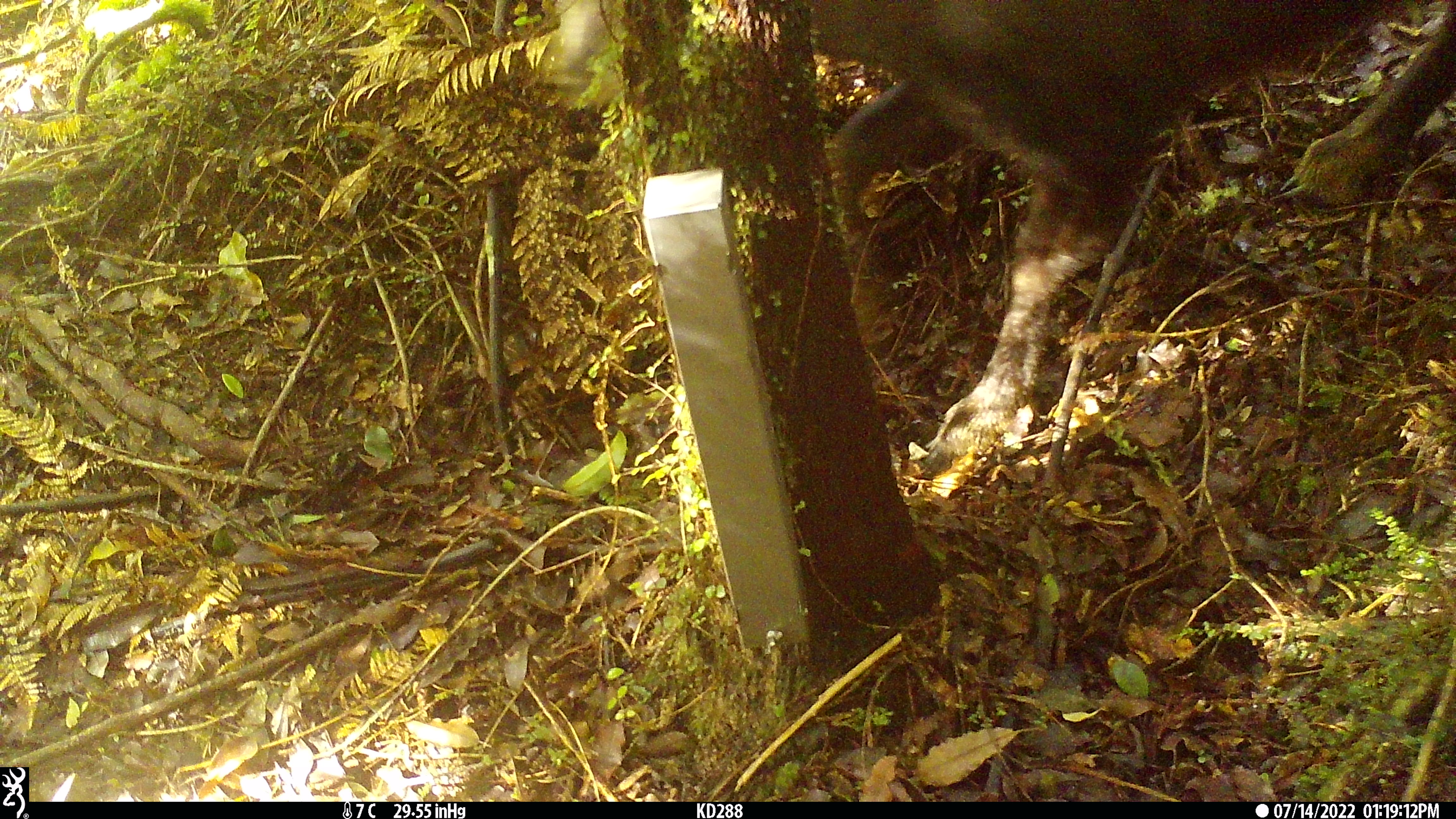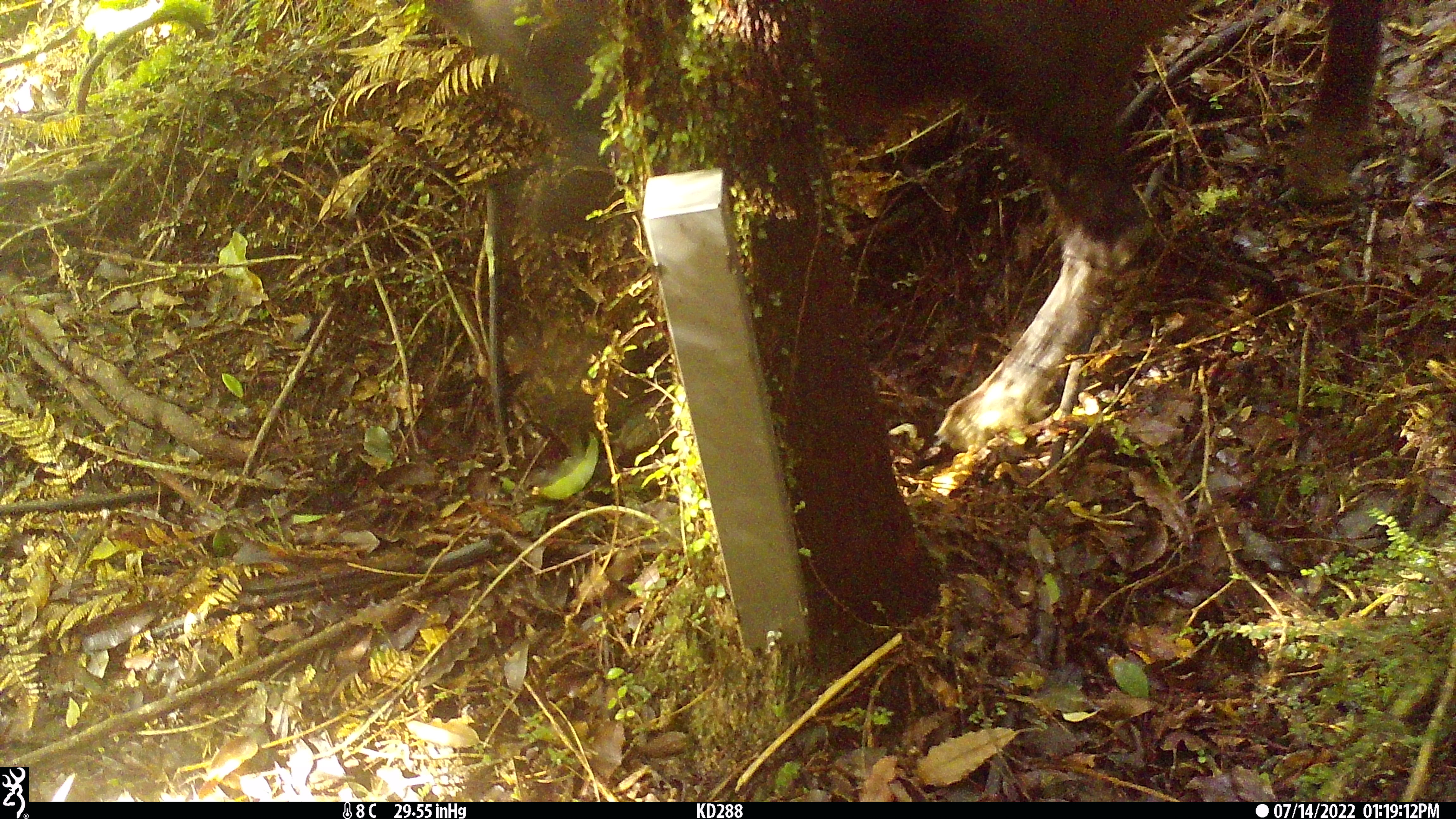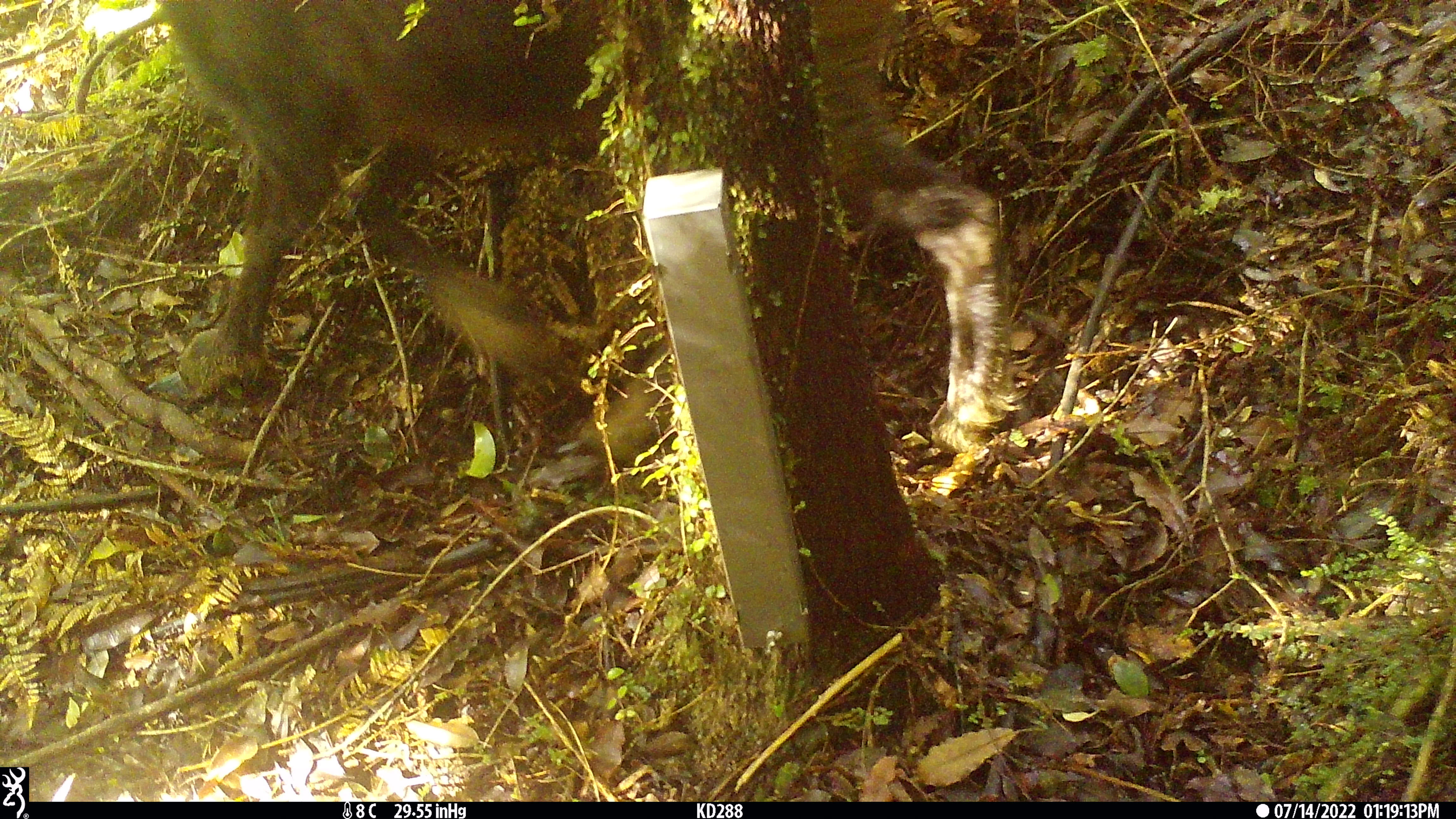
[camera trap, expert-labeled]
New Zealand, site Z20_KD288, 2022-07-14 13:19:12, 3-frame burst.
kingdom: Animalia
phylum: Chordata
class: Mammalia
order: Artiodactyla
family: Bovidae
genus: Rupicapra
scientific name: Rupicapra rupicapra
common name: alpine chamois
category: chamois